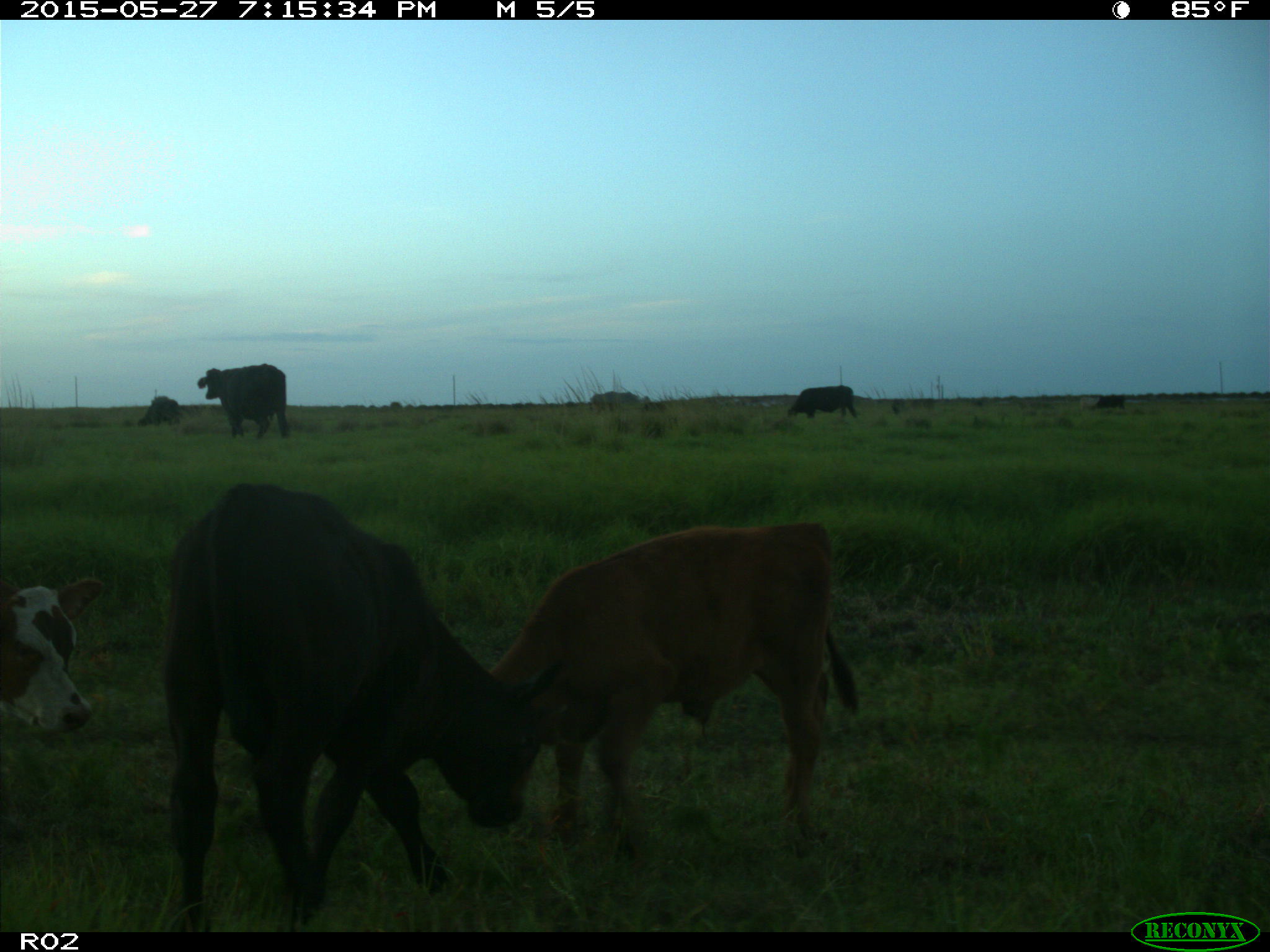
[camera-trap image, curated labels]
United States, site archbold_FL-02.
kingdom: Animalia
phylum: Chordata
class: Mammalia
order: Artiodactyla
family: Bovidae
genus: Bos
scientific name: Bos taurus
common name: domestic cow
Bos taurus (domestic cow).